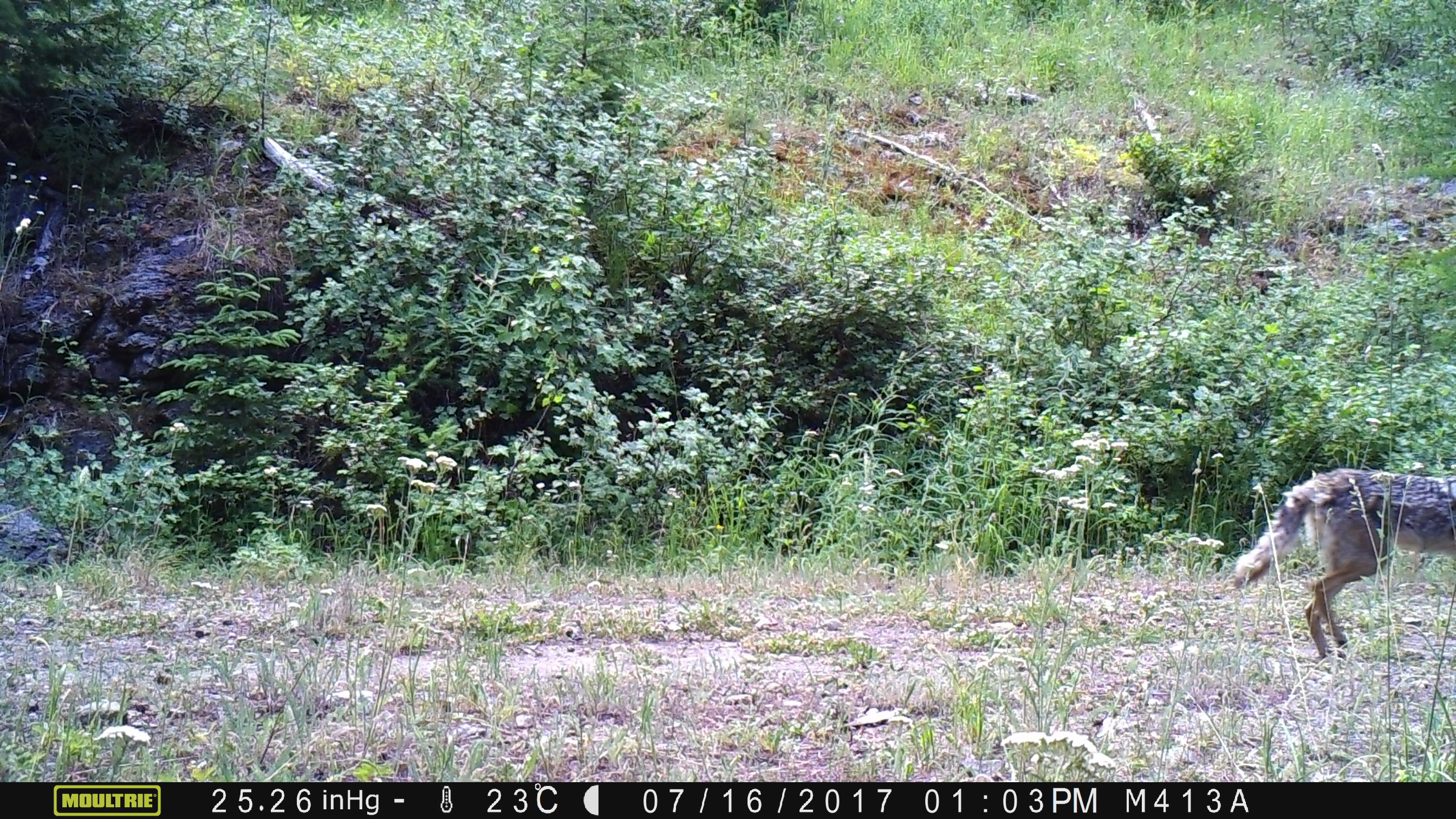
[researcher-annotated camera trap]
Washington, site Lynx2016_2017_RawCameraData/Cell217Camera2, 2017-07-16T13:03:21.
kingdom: Animalia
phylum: Chordata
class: Mammalia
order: Carnivora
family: Canidae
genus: Canis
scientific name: Canis latrans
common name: coyote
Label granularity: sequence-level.